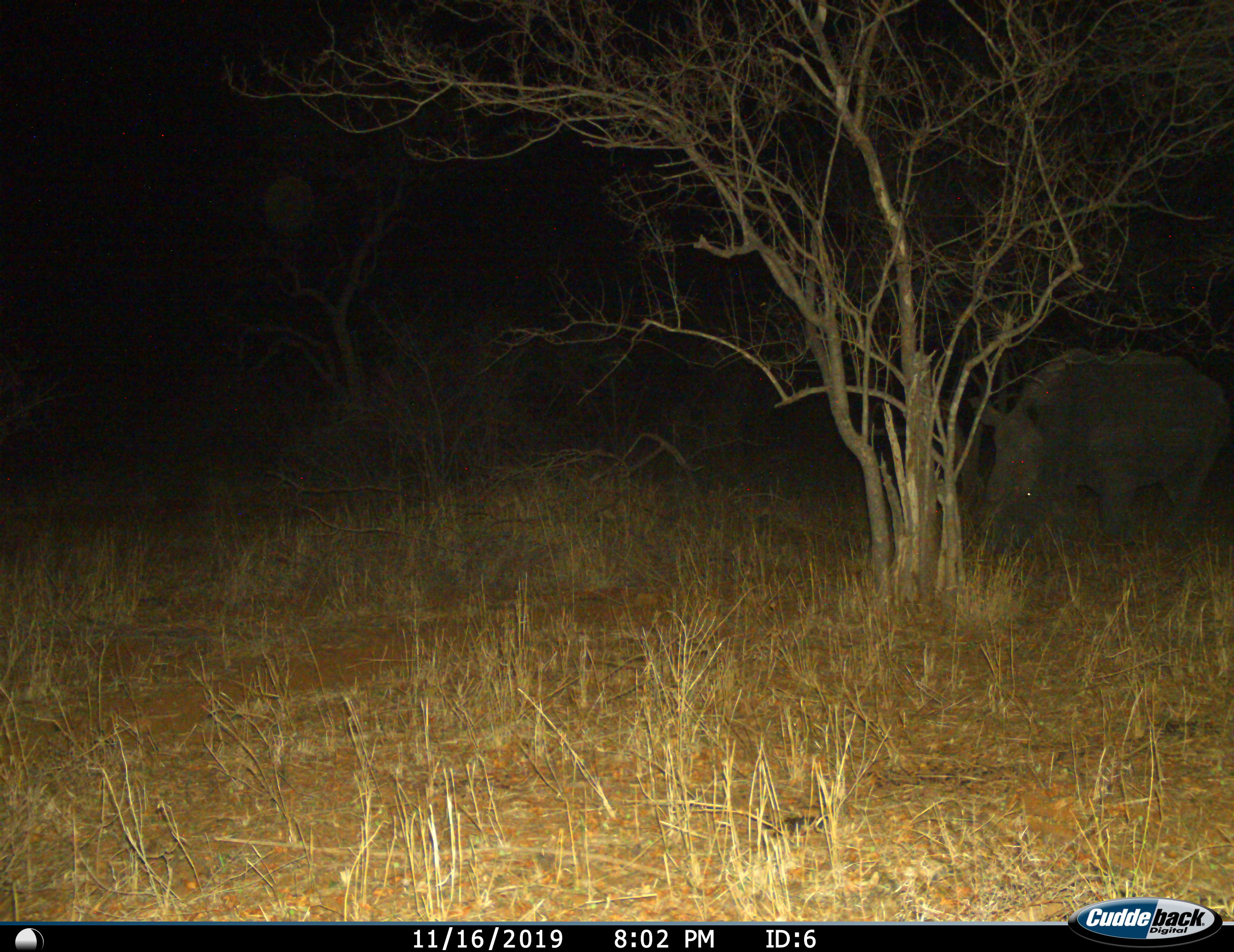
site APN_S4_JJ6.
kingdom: Animalia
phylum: Chordata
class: Mammalia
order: Perissodactyla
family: Rhinocerotidae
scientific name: Rhinocerotidae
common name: unknown rhinoceros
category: rhinocerosunknown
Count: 1.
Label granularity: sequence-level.